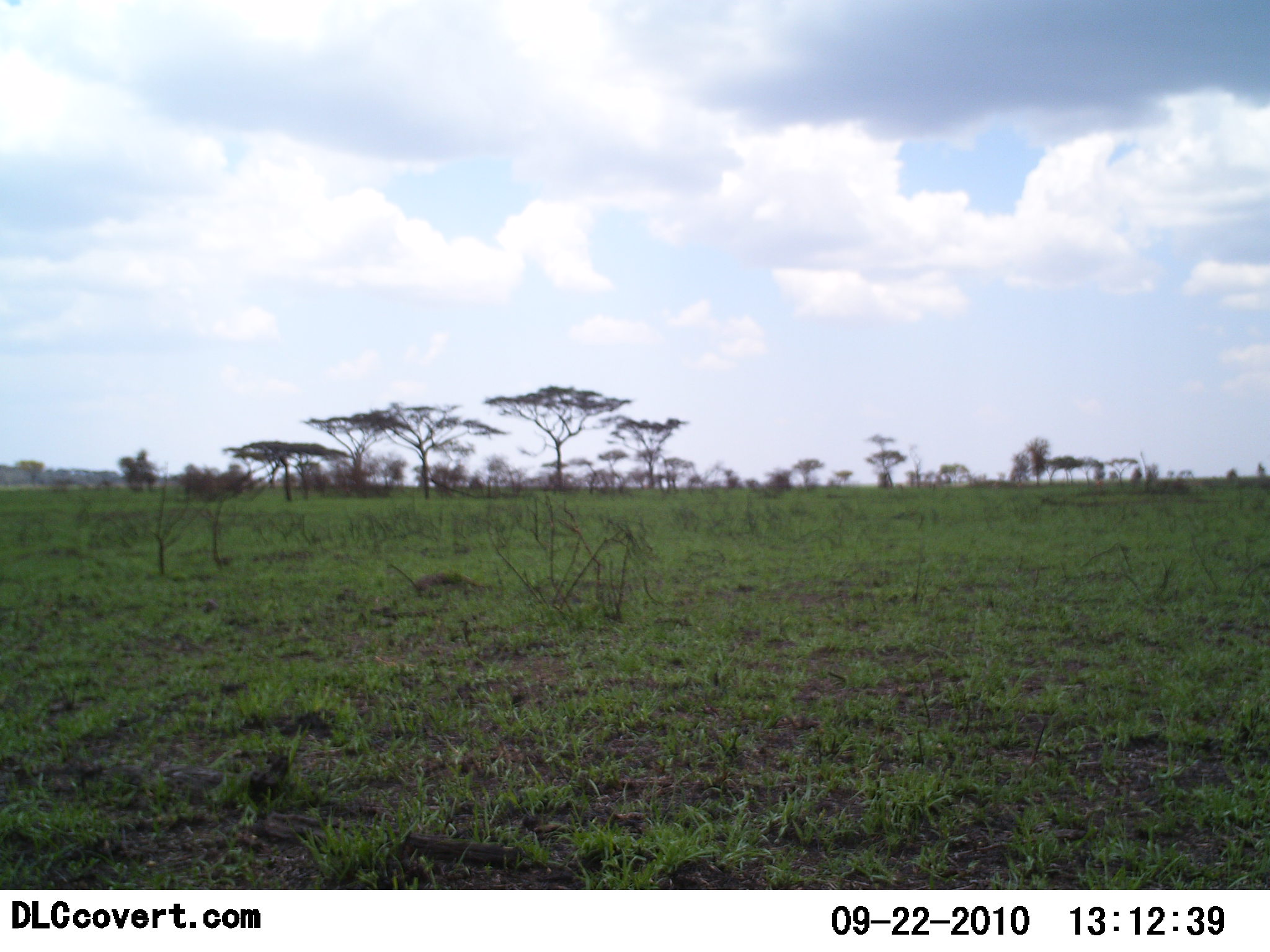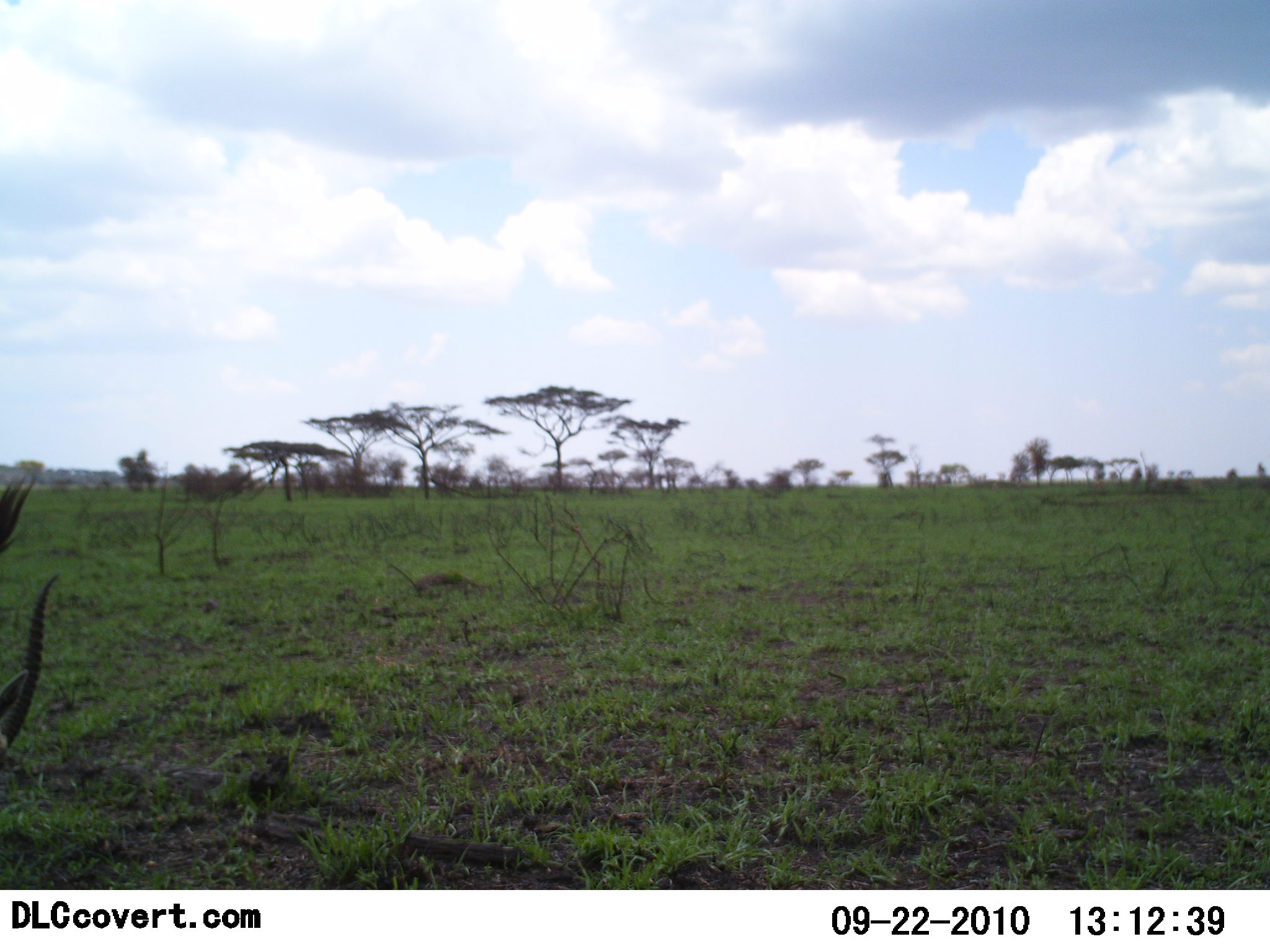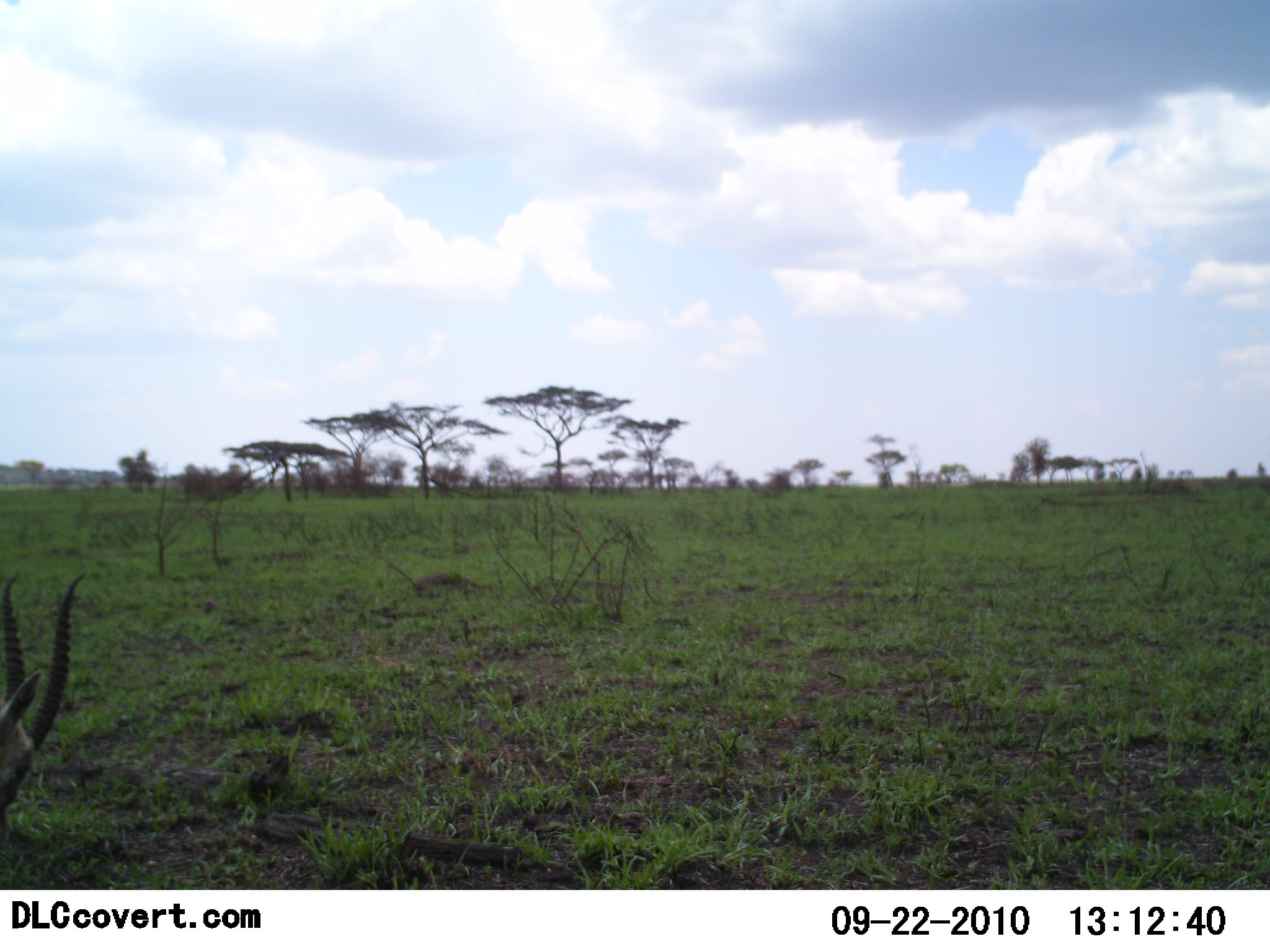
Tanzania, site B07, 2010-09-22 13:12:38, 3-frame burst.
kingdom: Animalia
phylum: Chordata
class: Mammalia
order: Artiodactyla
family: Bovidae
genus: Eudorcas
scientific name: Eudorcas thomsonii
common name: thomson's gazelle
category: gazellethomsons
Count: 1.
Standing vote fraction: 36%.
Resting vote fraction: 0%.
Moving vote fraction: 36%.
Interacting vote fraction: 0%.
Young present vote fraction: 0%.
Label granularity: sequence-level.